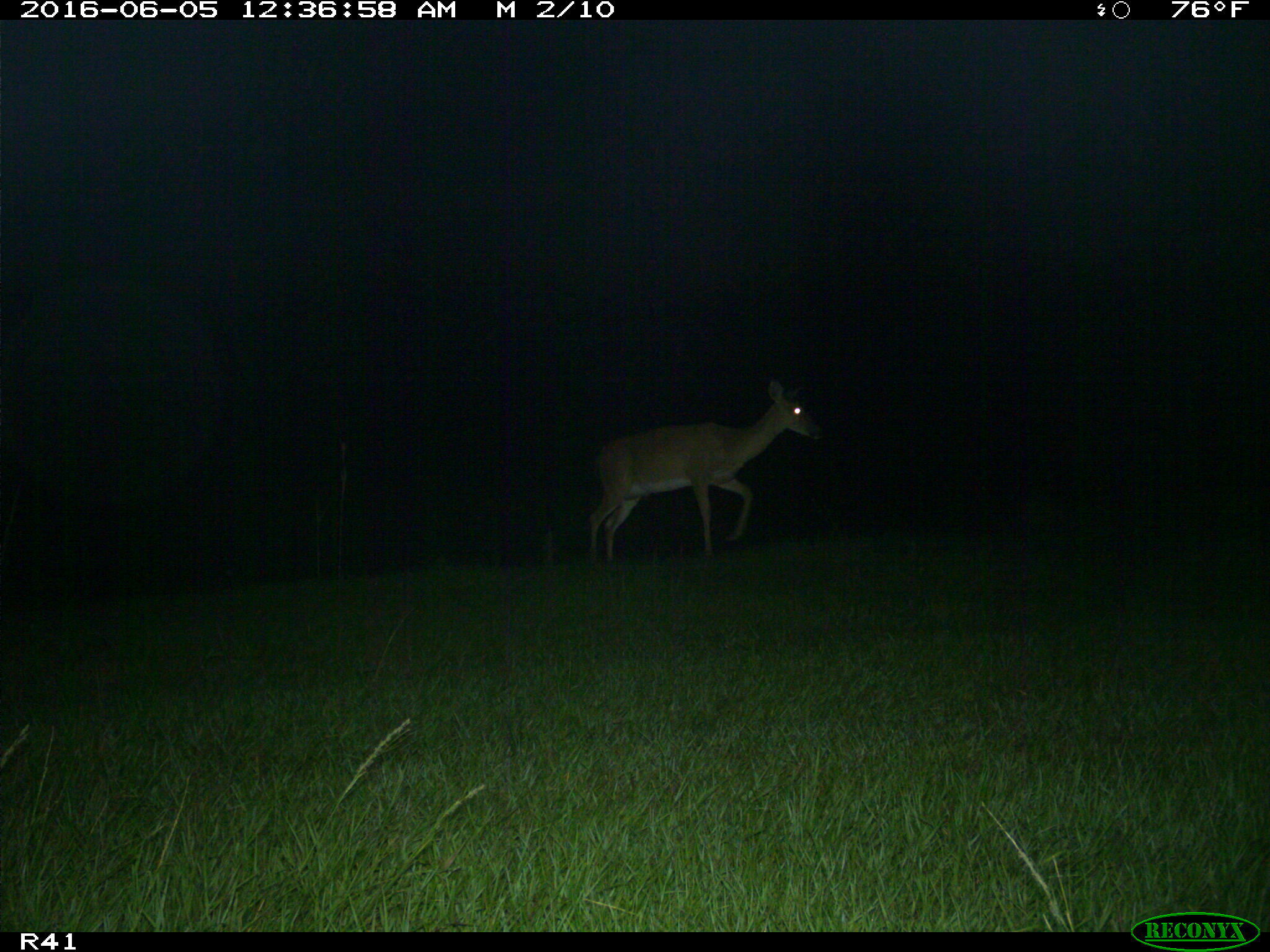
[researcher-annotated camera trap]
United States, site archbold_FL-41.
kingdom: Animalia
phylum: Chordata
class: Mammalia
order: Artiodactyla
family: Cervidae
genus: Odocoileus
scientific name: Odocoileus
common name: deer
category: unidentified deer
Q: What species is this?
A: Unidentified deer (deer) (Odocoileus).